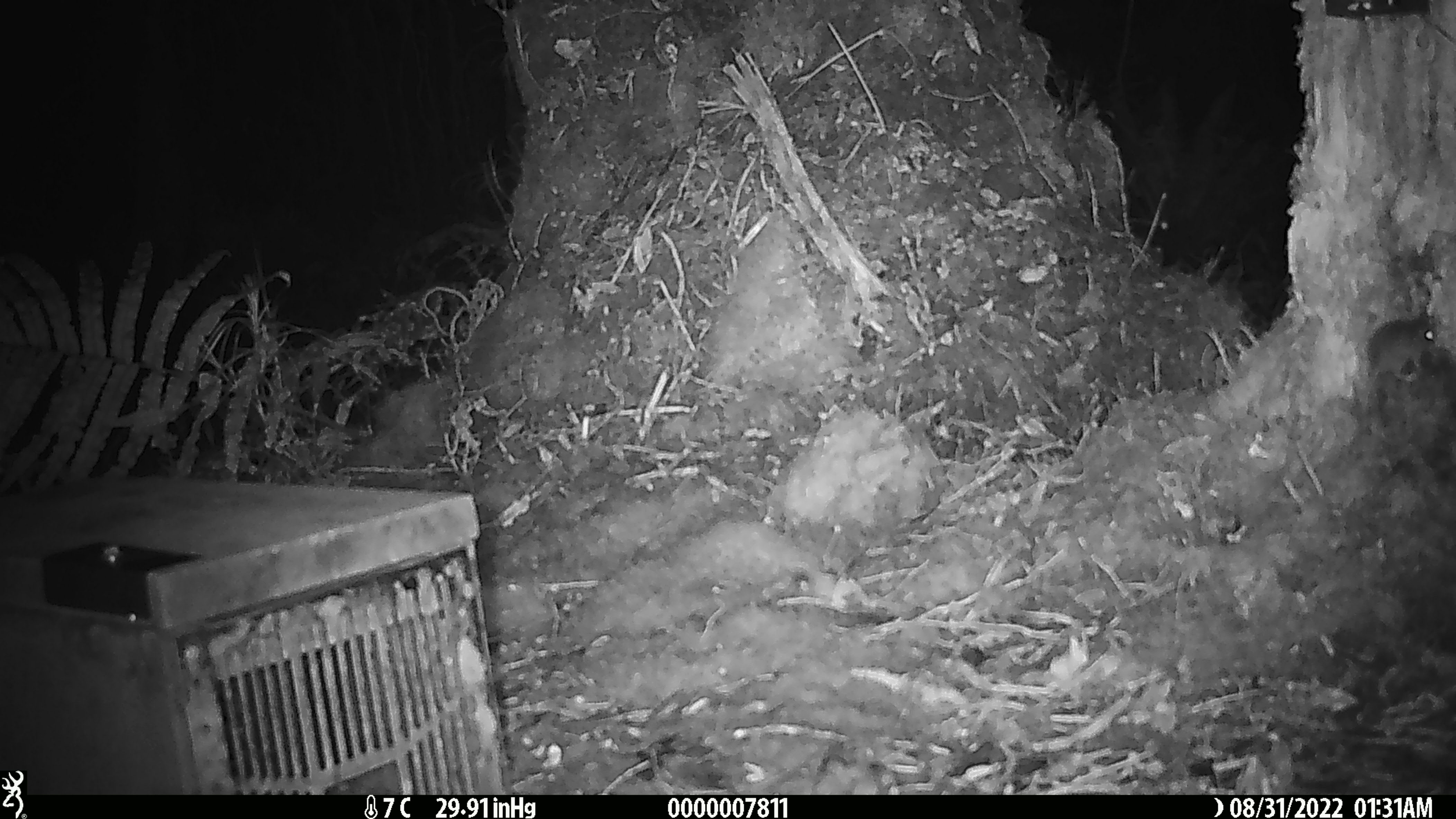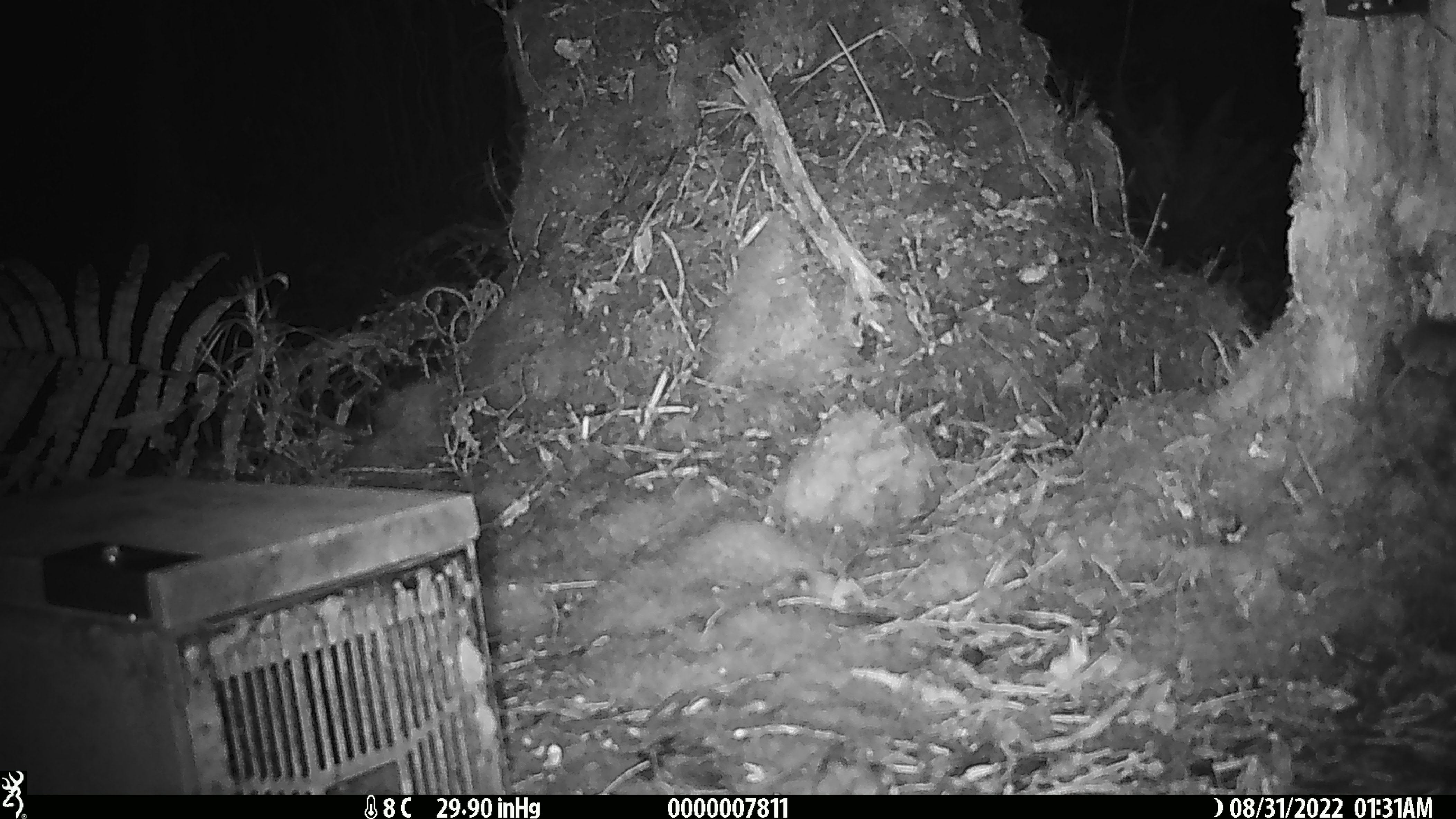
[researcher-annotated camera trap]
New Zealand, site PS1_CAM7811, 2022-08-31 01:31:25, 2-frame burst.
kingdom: Animalia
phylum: Chordata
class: Mammalia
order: Rodentia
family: Muridae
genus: Mus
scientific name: Mus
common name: mouse